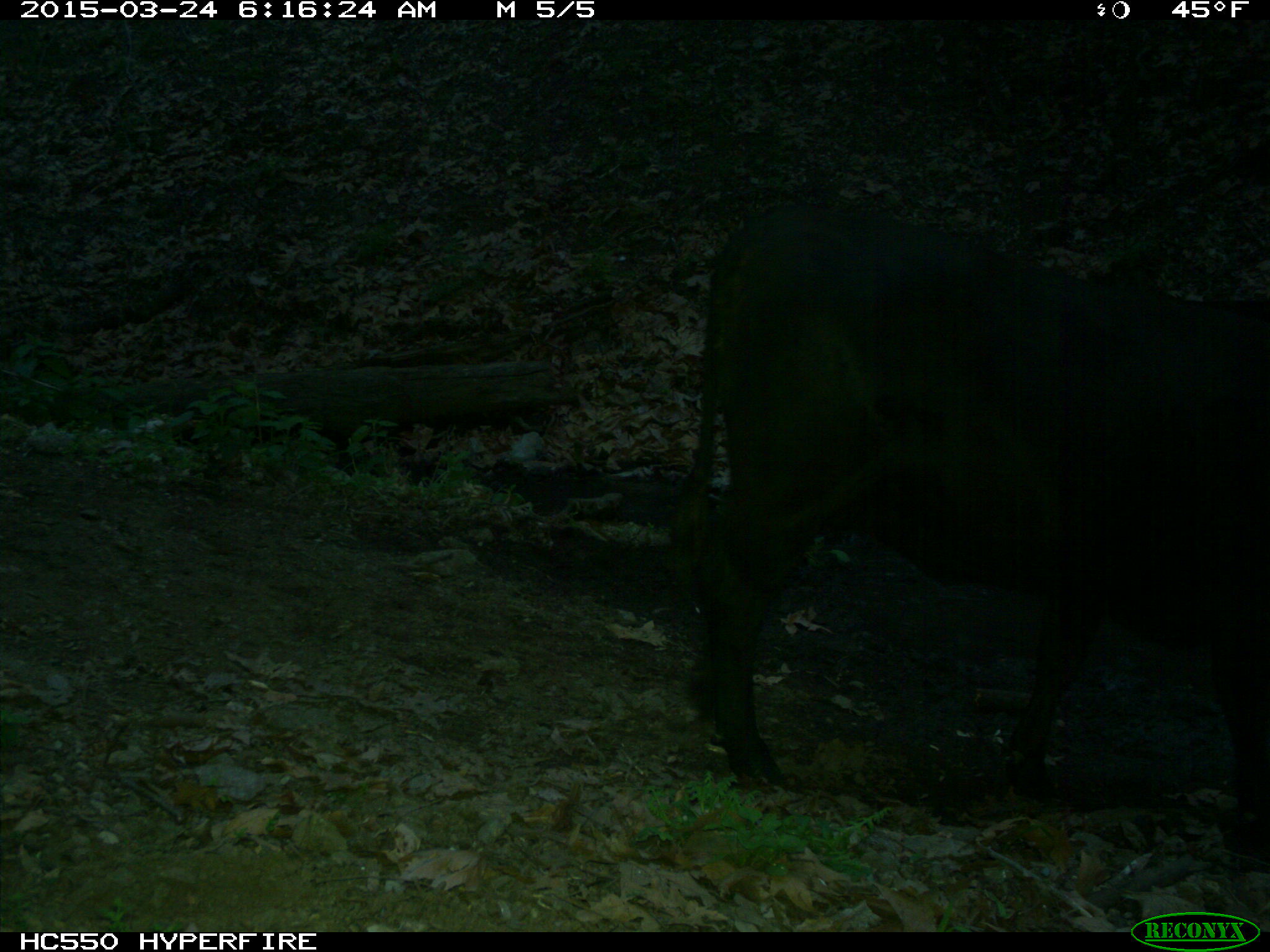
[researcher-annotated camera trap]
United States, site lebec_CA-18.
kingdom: Animalia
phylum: Chordata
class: Mammalia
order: Artiodactyla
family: Bovidae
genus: Bos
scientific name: Bos taurus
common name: domestic cow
Bos taurus (domestic cow).